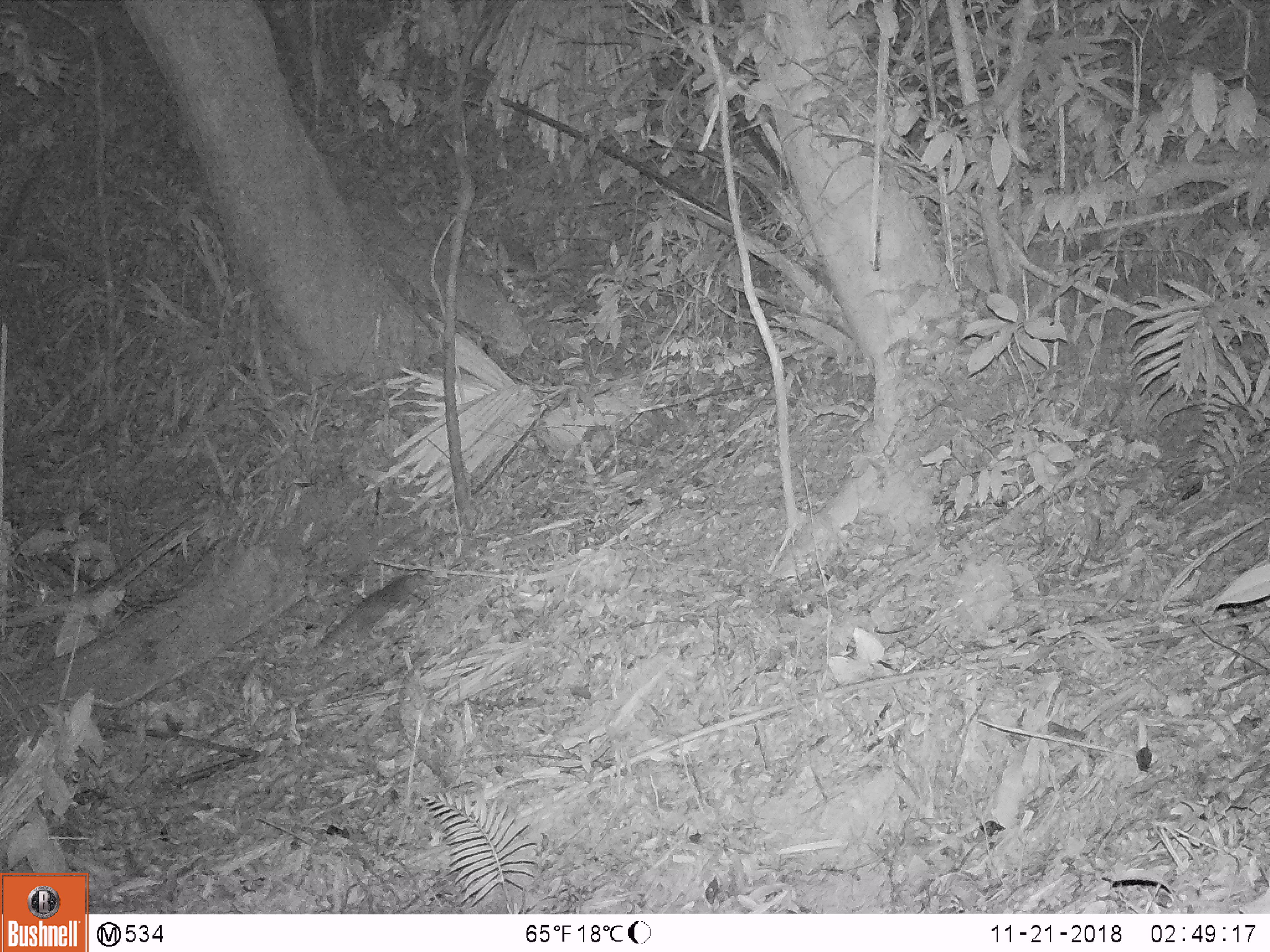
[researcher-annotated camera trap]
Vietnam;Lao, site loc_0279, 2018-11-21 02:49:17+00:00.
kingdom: Animalia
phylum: Chordata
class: Mammalia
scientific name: Mammalia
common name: mammal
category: unidentified small mammal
Unidentified small mammal (mammal) (Mammalia). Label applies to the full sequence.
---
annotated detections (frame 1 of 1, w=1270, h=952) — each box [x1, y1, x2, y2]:
unidentified small mammal: [305, 572, 429, 659]